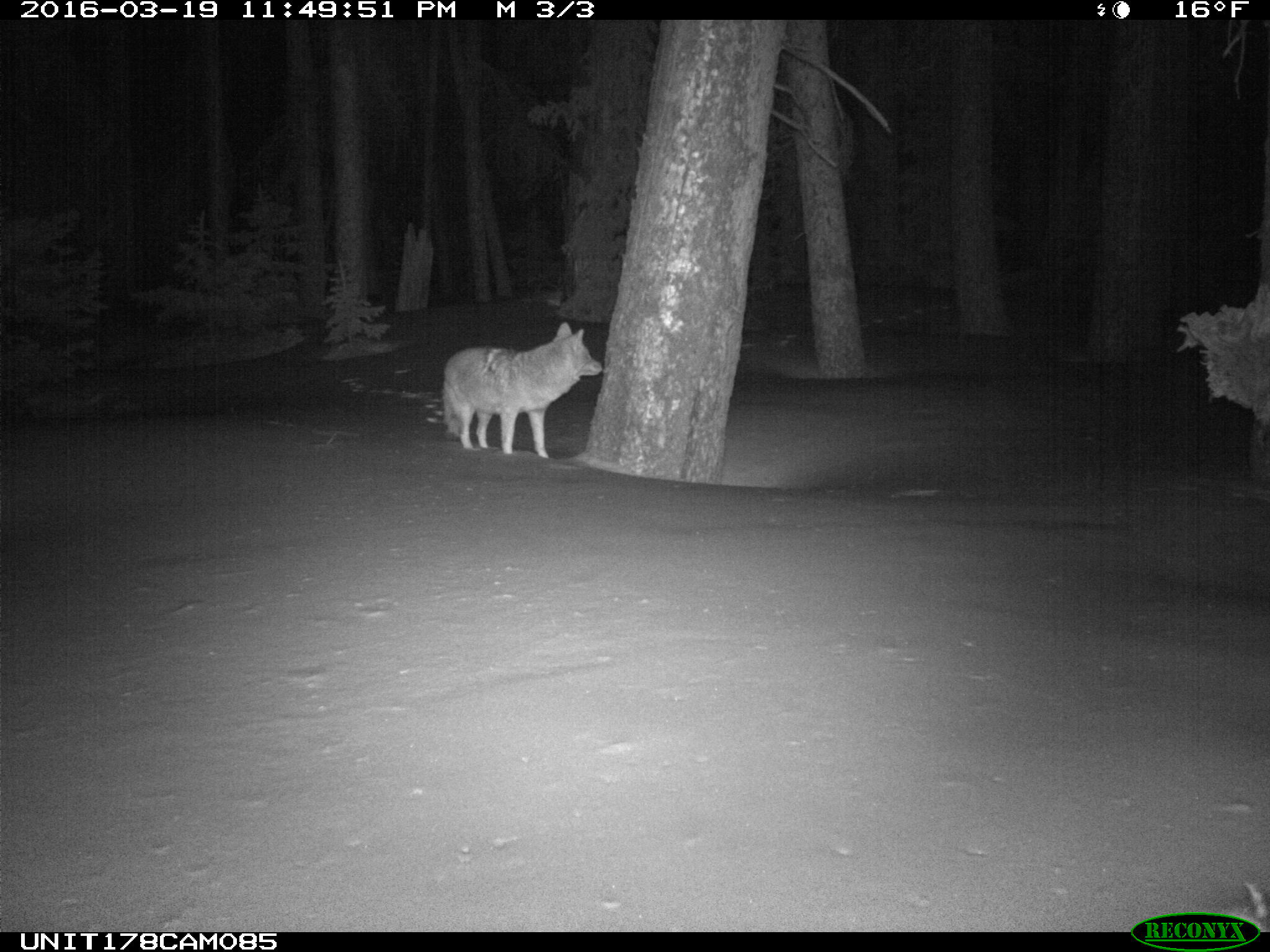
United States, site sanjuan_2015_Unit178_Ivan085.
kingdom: Animalia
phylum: Chordata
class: Mammalia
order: Carnivora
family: Canidae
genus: Canis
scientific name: Canis latrans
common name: coyote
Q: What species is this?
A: Canis latrans (coyote).